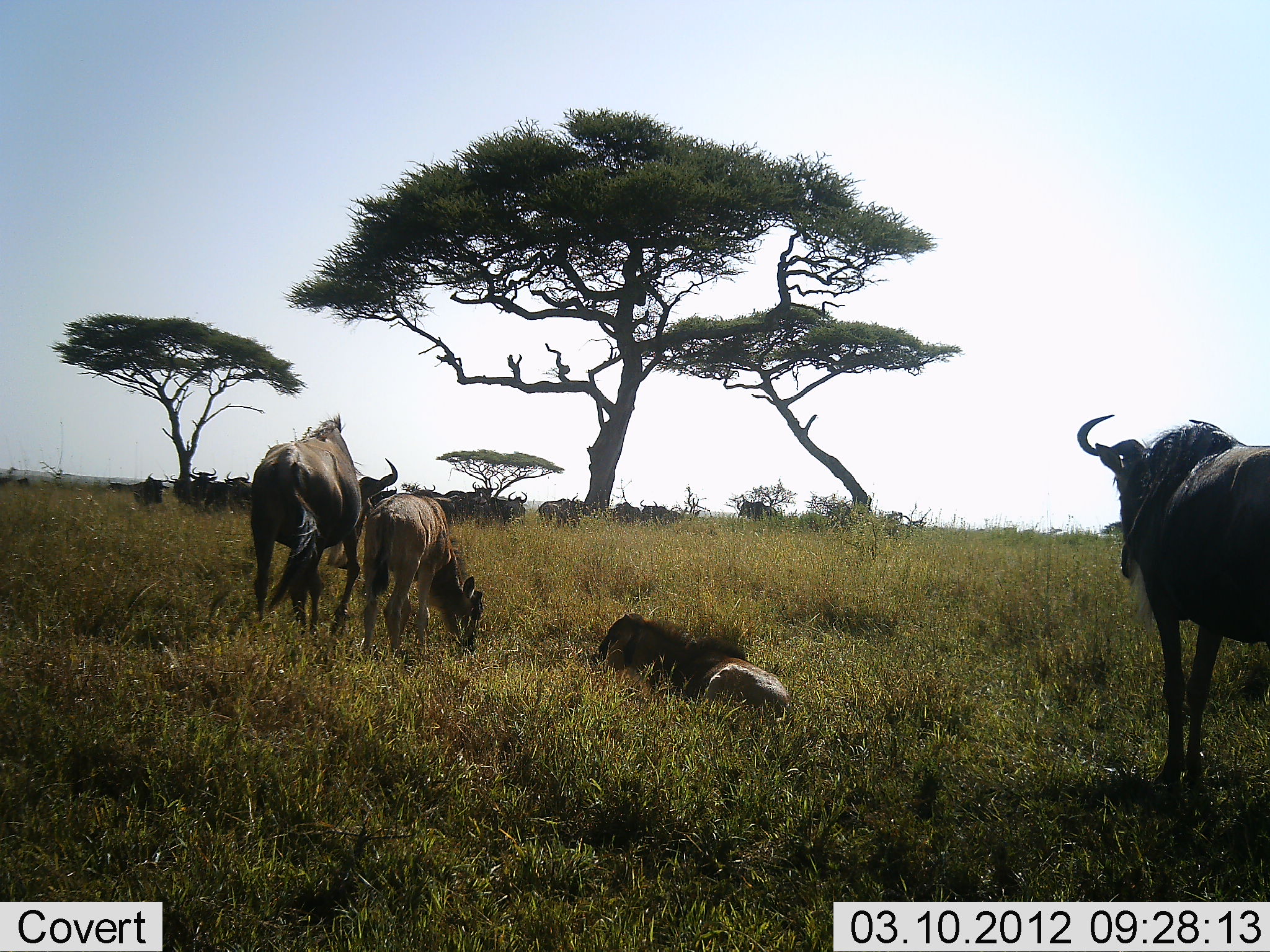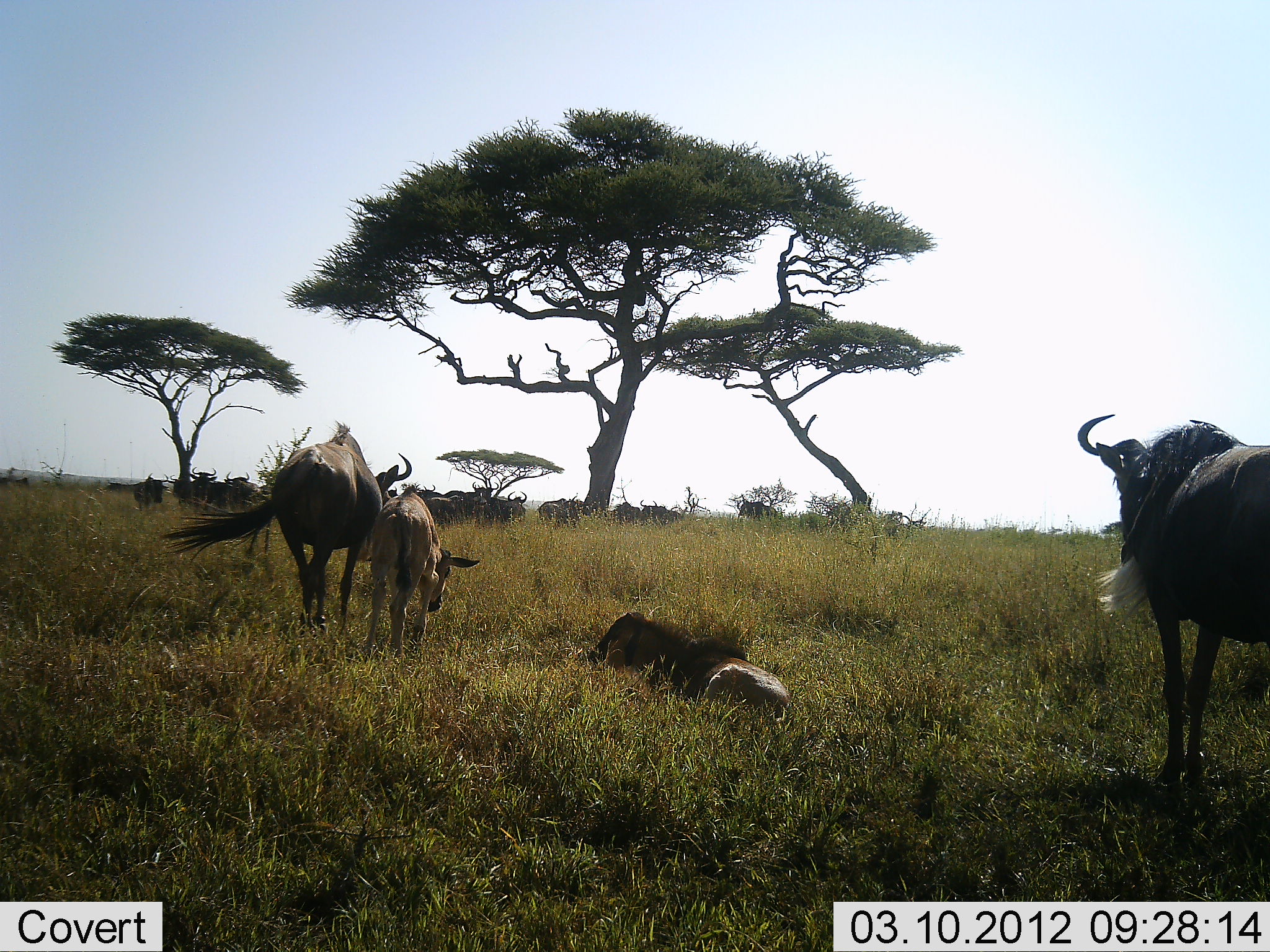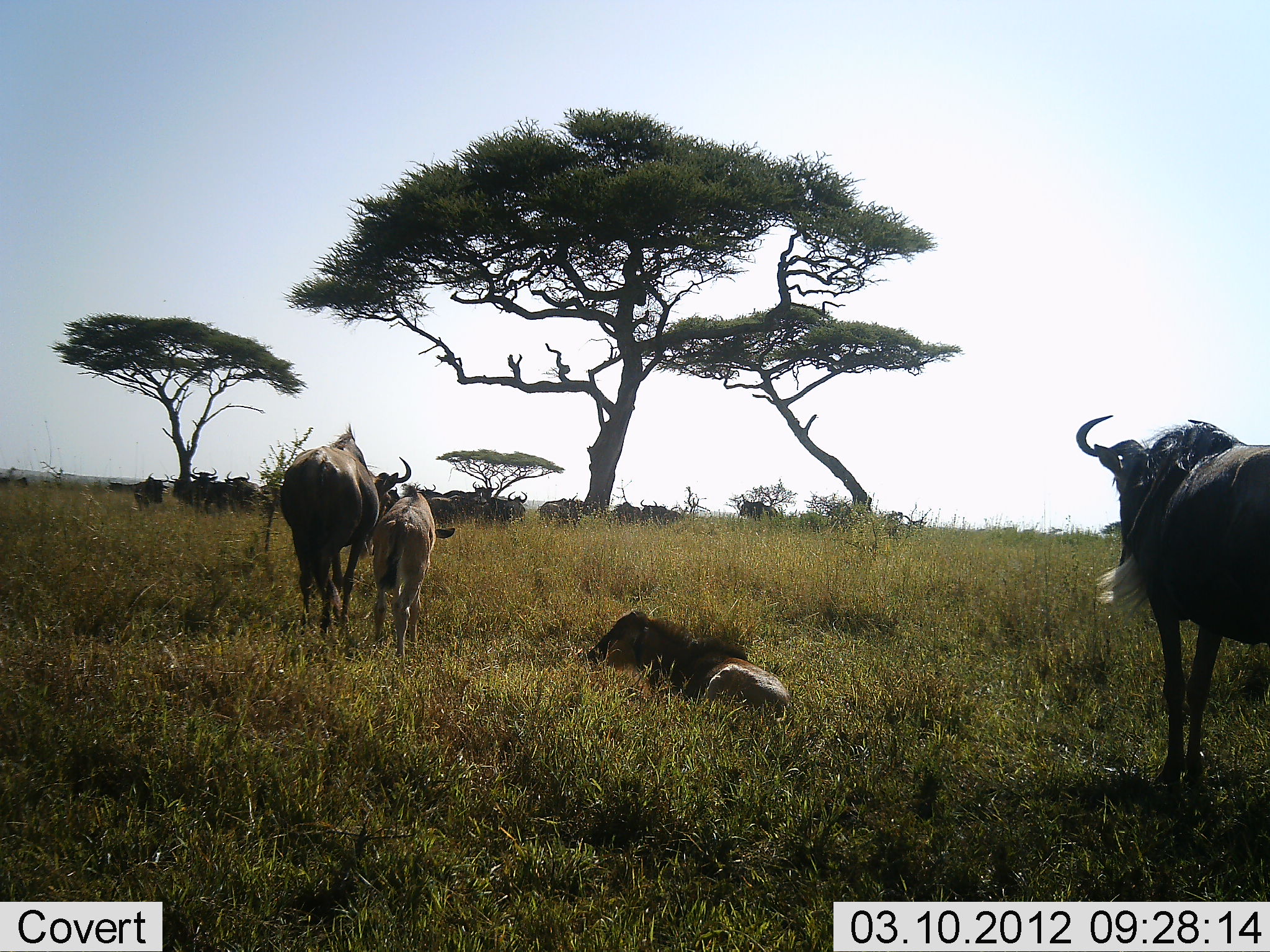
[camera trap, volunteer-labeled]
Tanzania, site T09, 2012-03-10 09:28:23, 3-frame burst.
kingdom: Animalia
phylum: Chordata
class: Mammalia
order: Artiodactyla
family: Bovidae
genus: Connochaetes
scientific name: Connochaetes taurinus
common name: blue wildebeest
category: wildebeest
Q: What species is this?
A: Wildebeest (blue wildebeest) (Connochaetes taurinus).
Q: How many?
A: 11-50.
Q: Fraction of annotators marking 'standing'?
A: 72%.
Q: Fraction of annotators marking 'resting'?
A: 79%.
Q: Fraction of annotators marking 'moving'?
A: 38%.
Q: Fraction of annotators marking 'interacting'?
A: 0%.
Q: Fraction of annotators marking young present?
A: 83%.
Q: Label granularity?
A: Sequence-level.